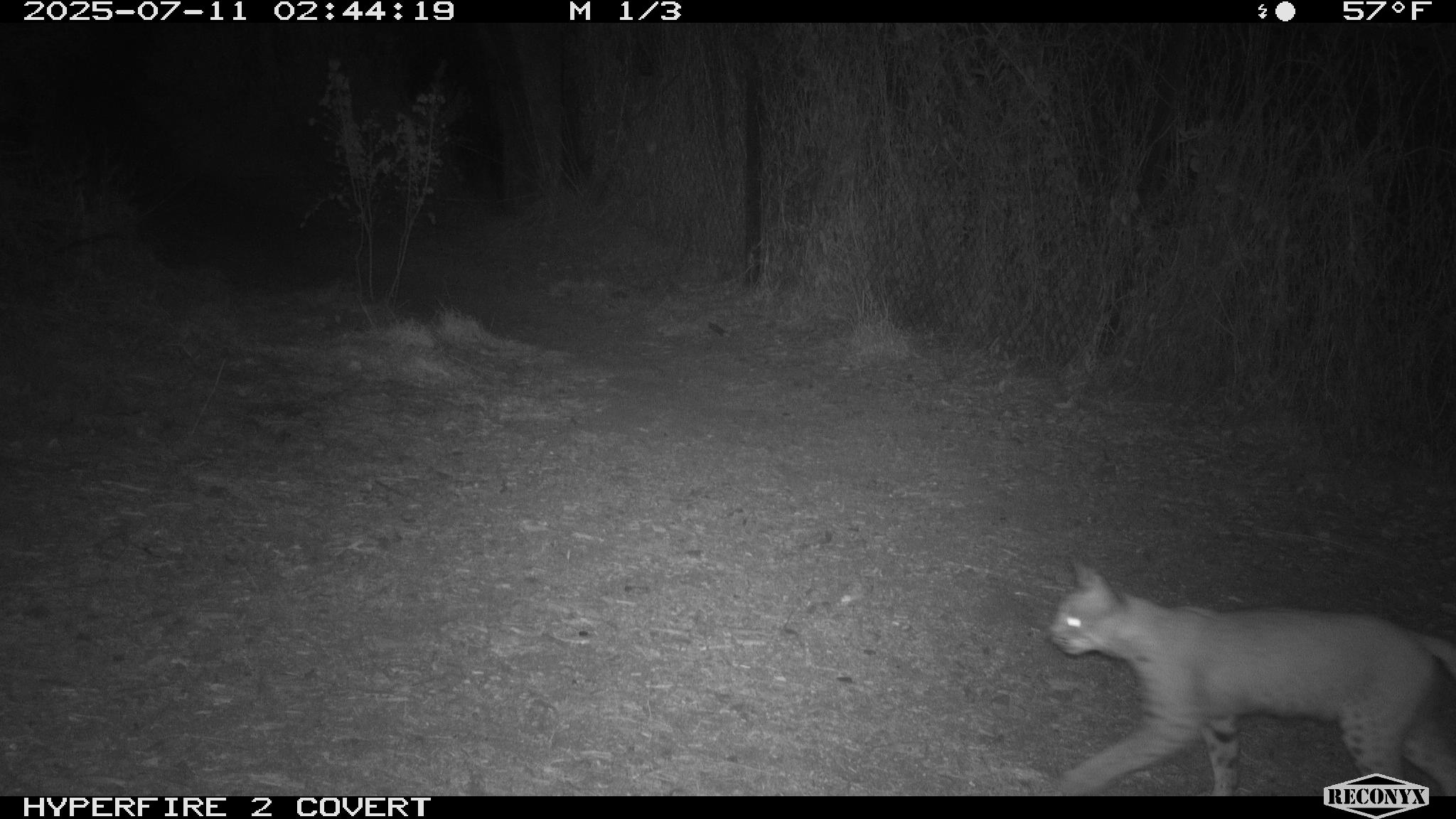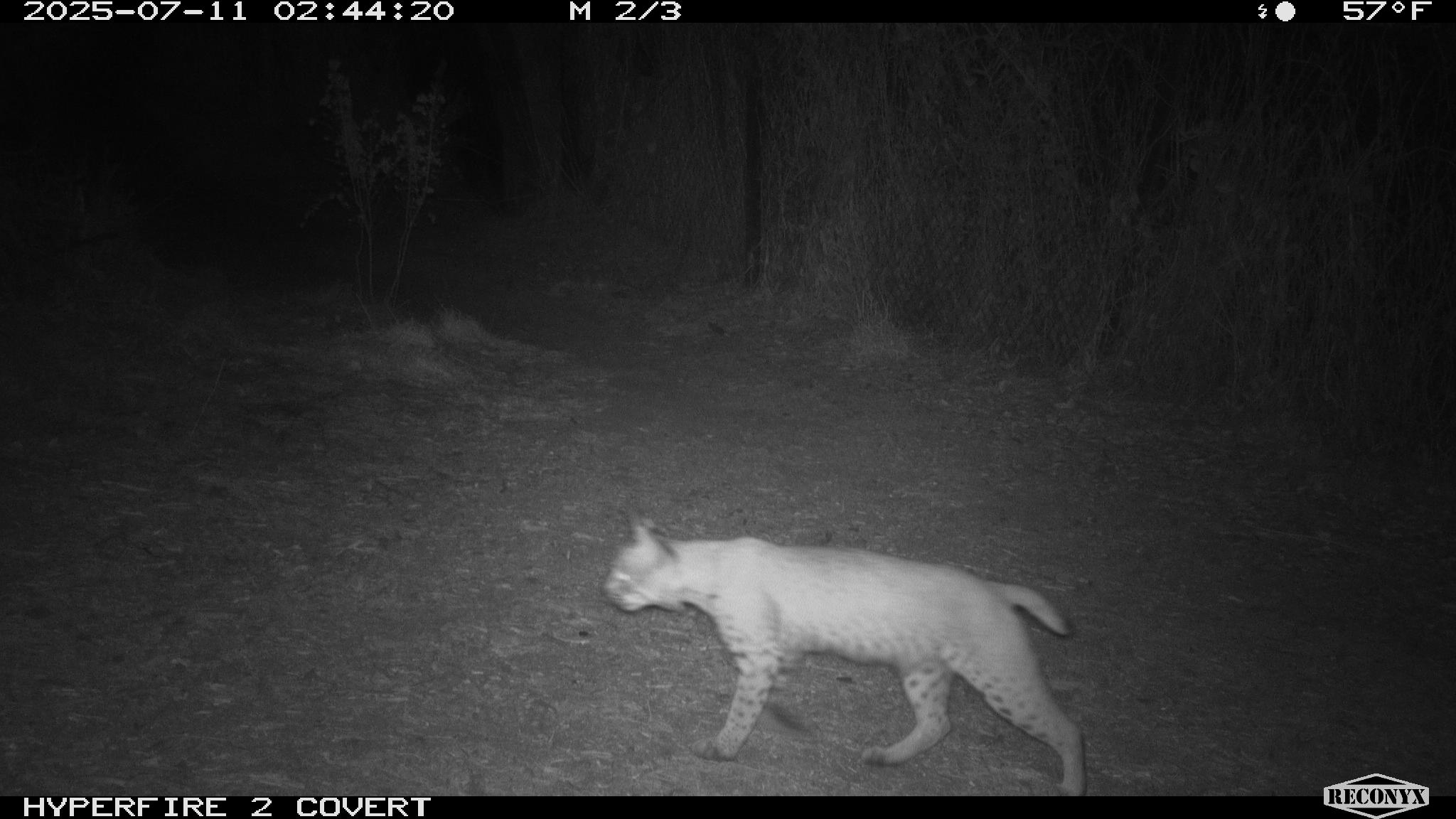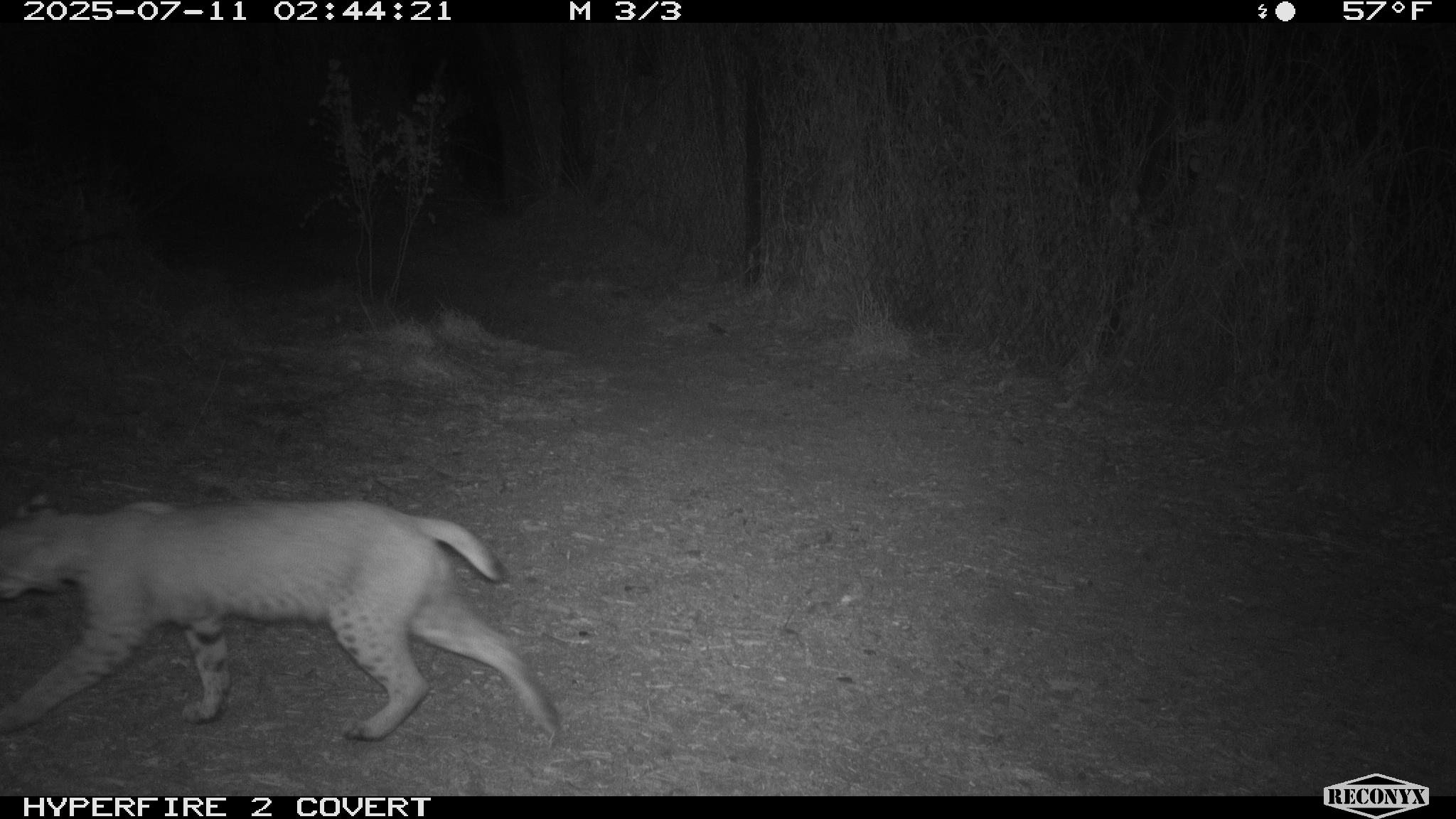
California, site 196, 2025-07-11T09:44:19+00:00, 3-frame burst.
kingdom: Animalia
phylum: Chordata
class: Mammalia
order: Carnivora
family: Felidae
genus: Lynx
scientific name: Lynx rufus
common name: bobcat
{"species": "bobcat (Lynx rufus)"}